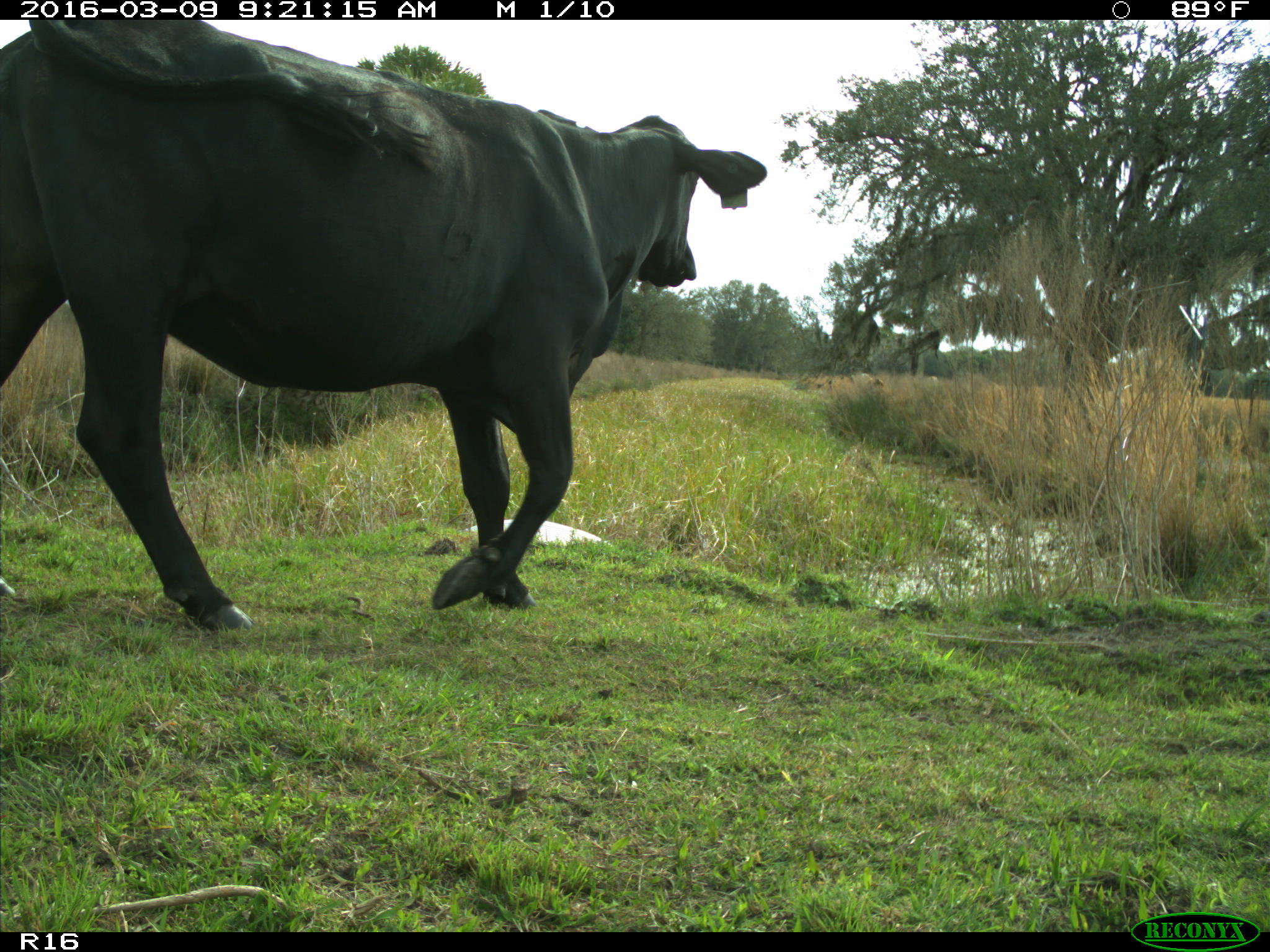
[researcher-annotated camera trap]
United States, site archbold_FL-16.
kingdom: Animalia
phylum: Chordata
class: Mammalia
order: Artiodactyla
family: Bovidae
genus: Bos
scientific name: Bos taurus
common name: domestic cow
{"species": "Bos taurus (domestic cow)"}